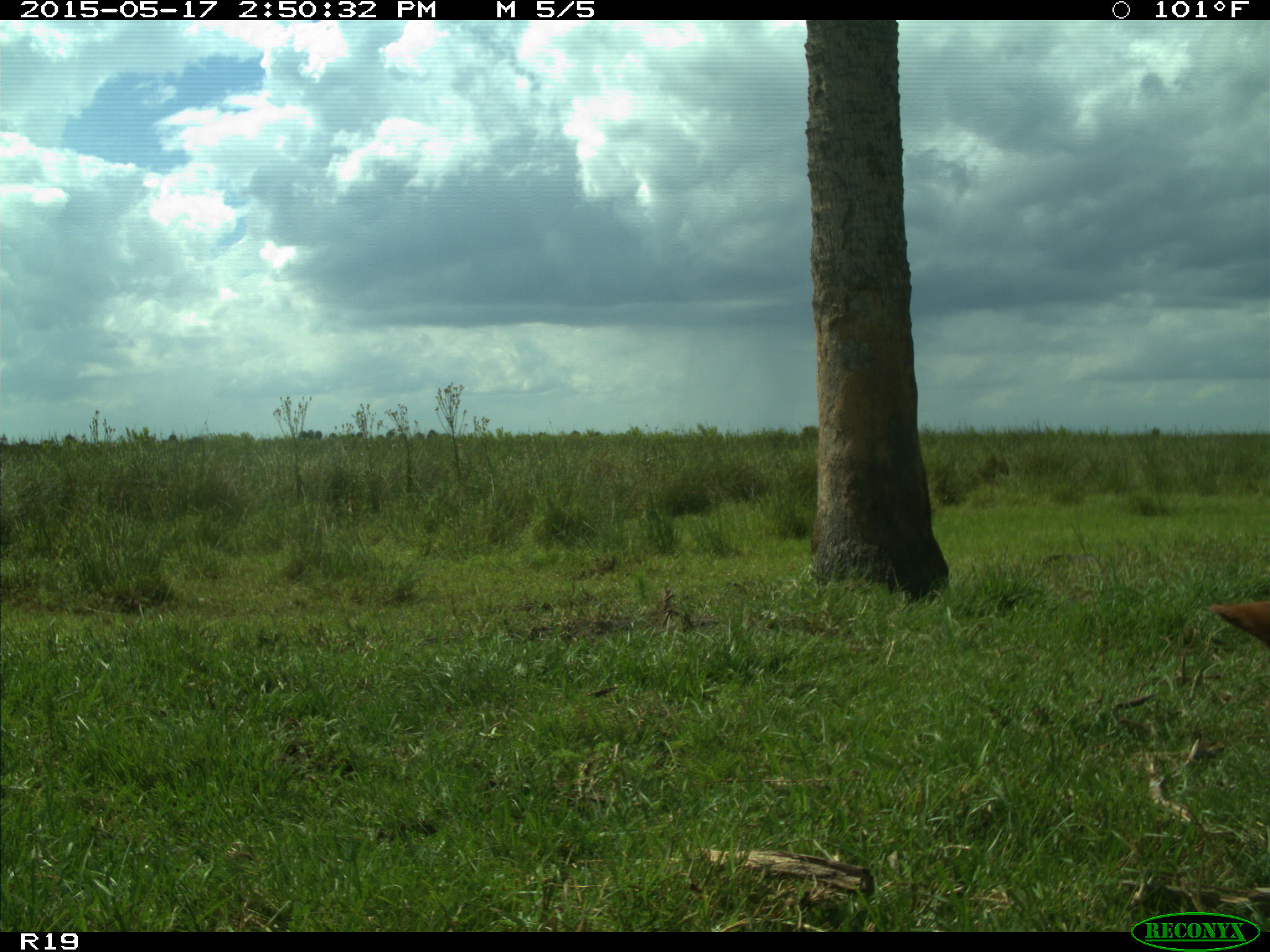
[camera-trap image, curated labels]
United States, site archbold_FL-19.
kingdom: Animalia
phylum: Chordata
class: Mammalia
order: Artiodactyla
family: Bovidae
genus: Bos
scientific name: Bos taurus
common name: domestic cow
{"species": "Bos taurus (domestic cow)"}